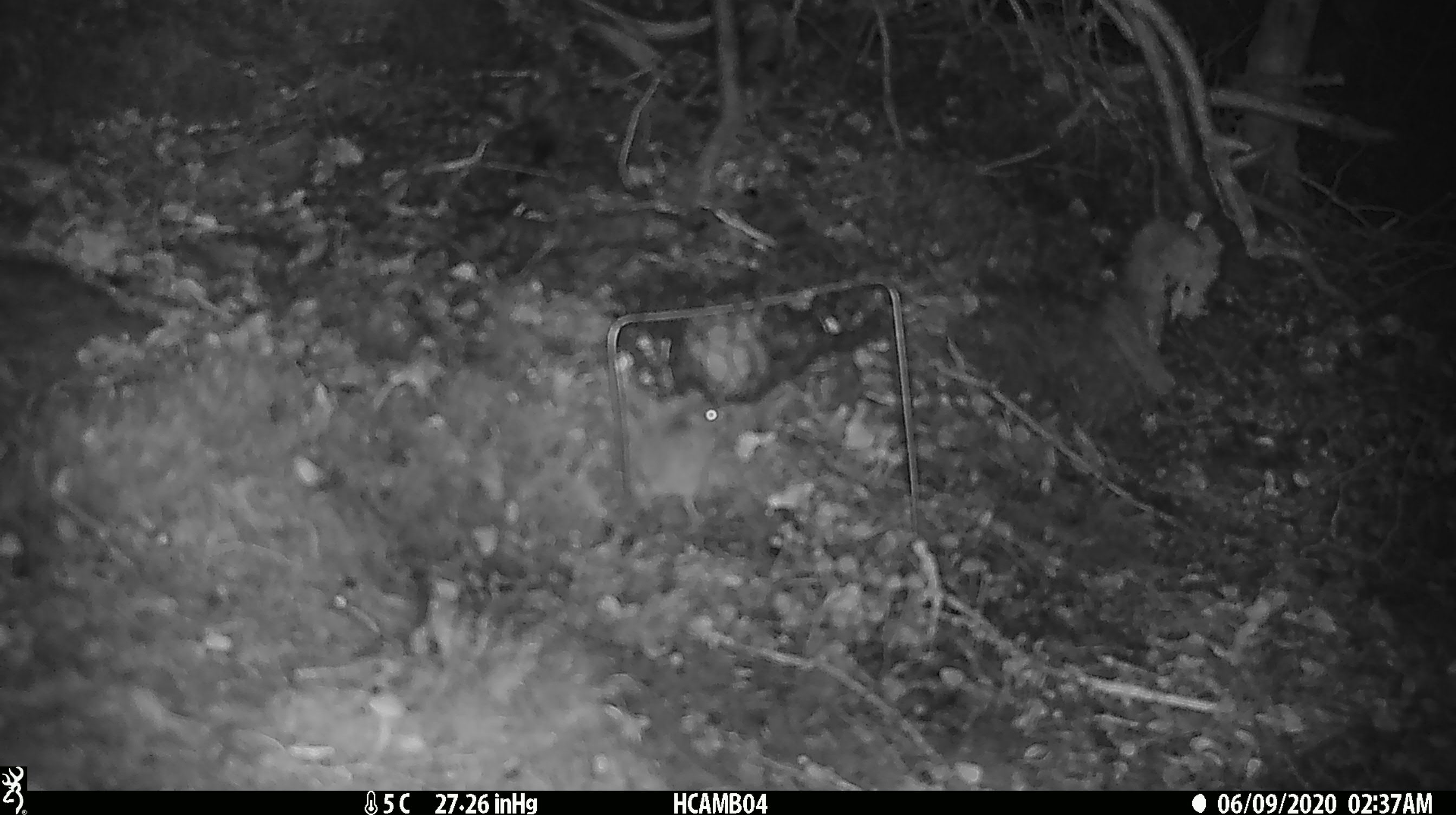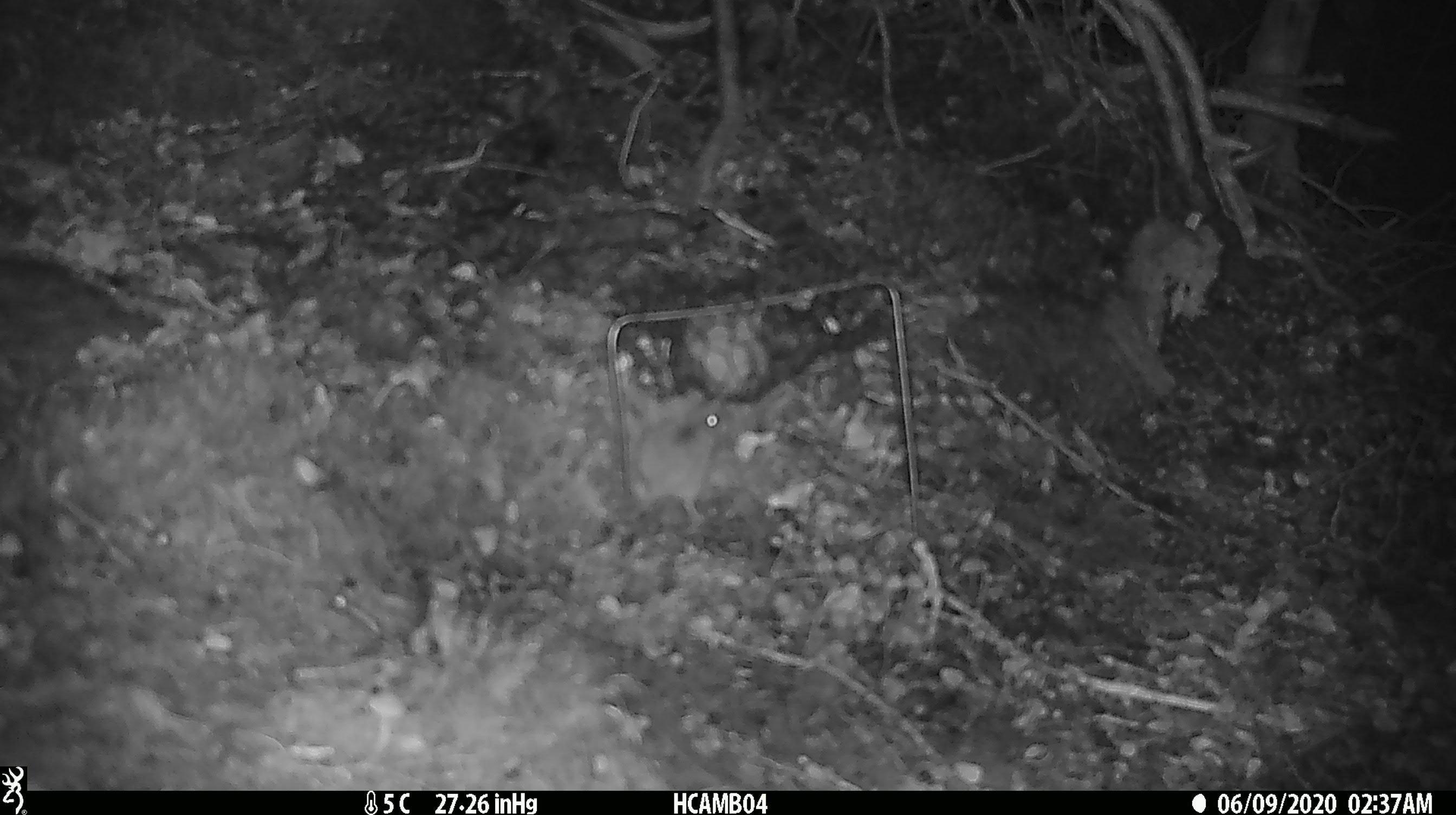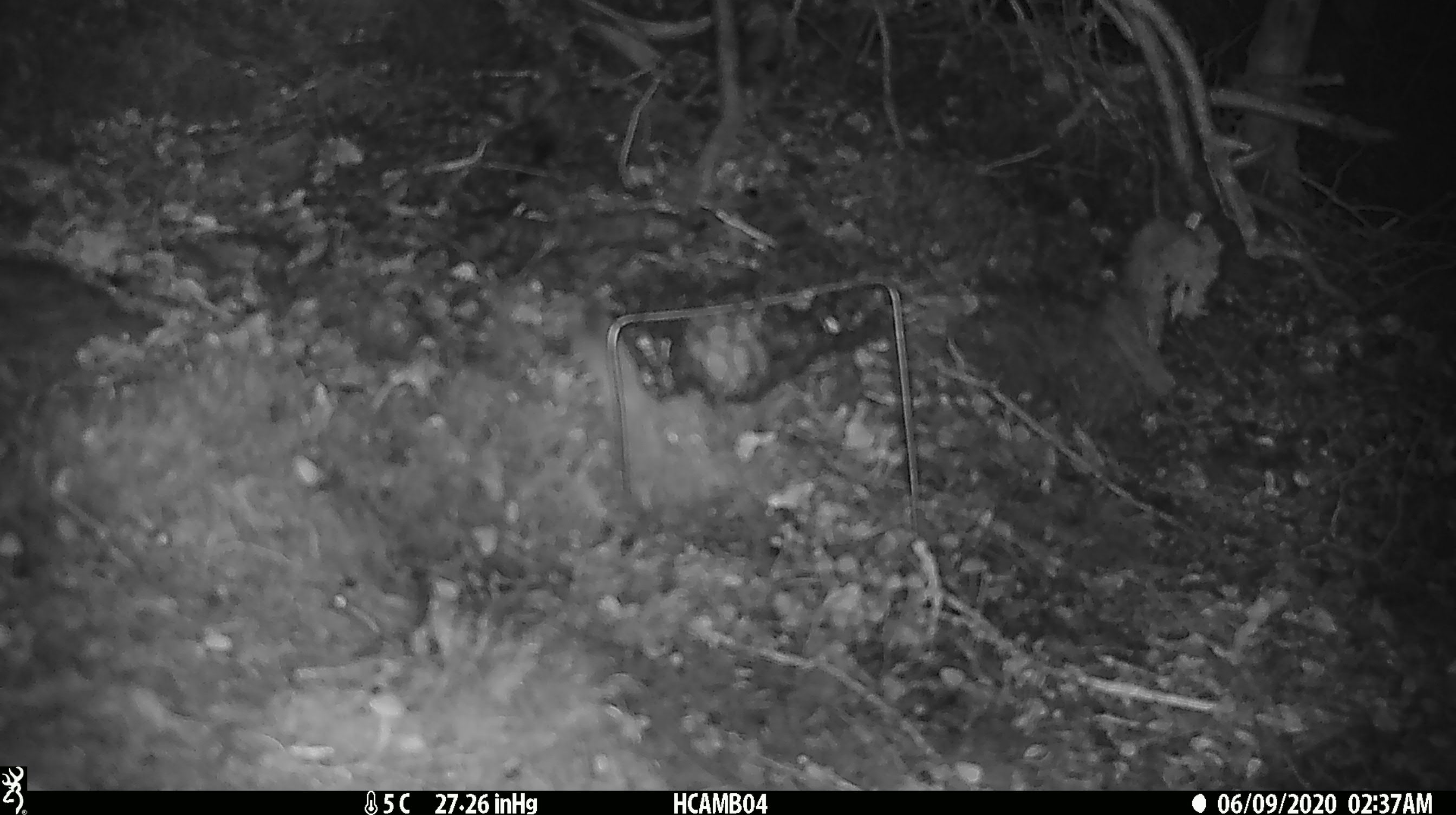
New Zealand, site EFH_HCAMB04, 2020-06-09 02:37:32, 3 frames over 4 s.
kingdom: Animalia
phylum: Chordata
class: Mammalia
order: Rodentia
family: Muridae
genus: Mus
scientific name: Mus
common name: mouse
Mouse (Mus).